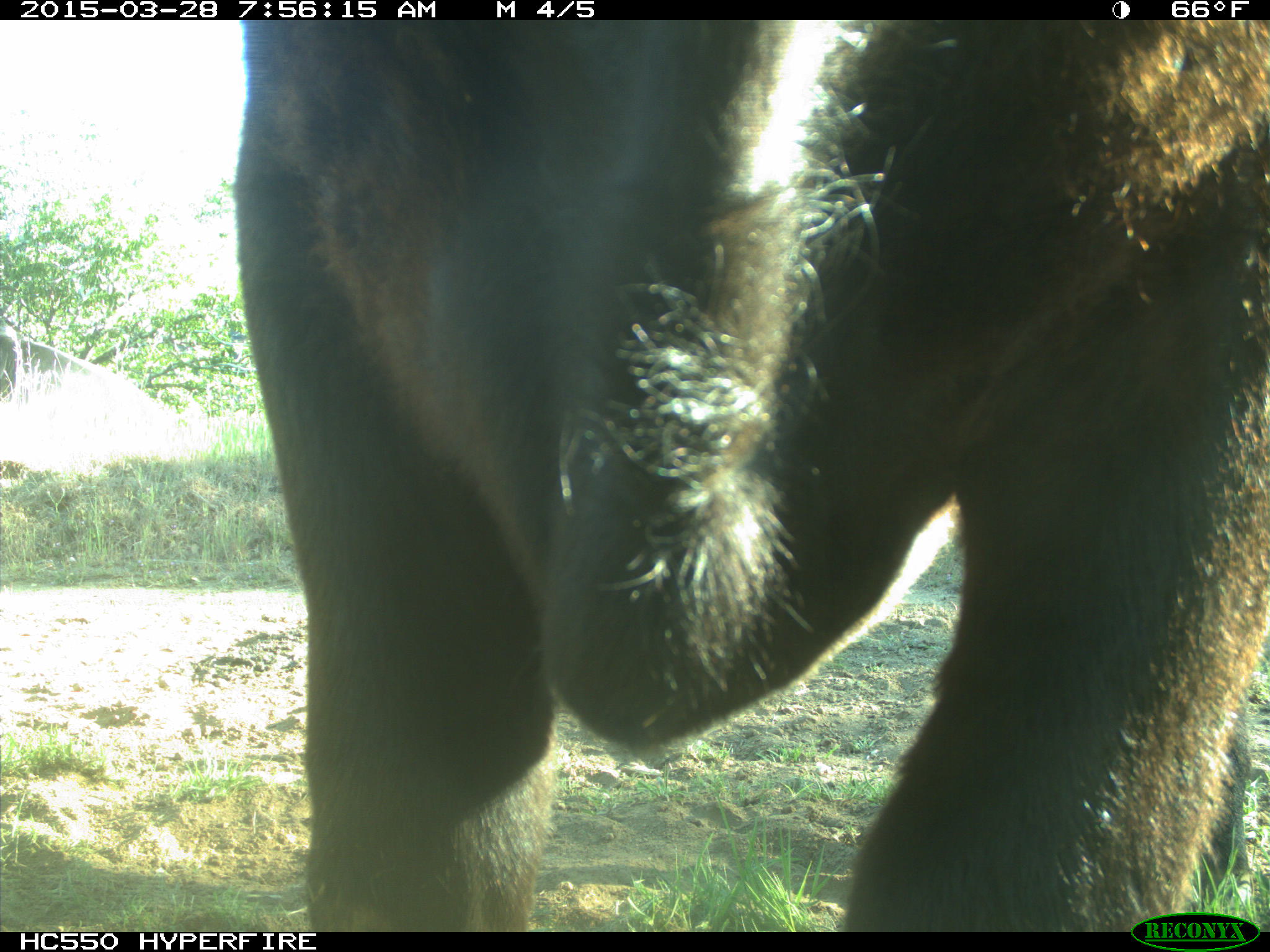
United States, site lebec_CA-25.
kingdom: Animalia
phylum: Chordata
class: Mammalia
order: Artiodactyla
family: Bovidae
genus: Bos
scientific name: Bos taurus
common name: domestic cow